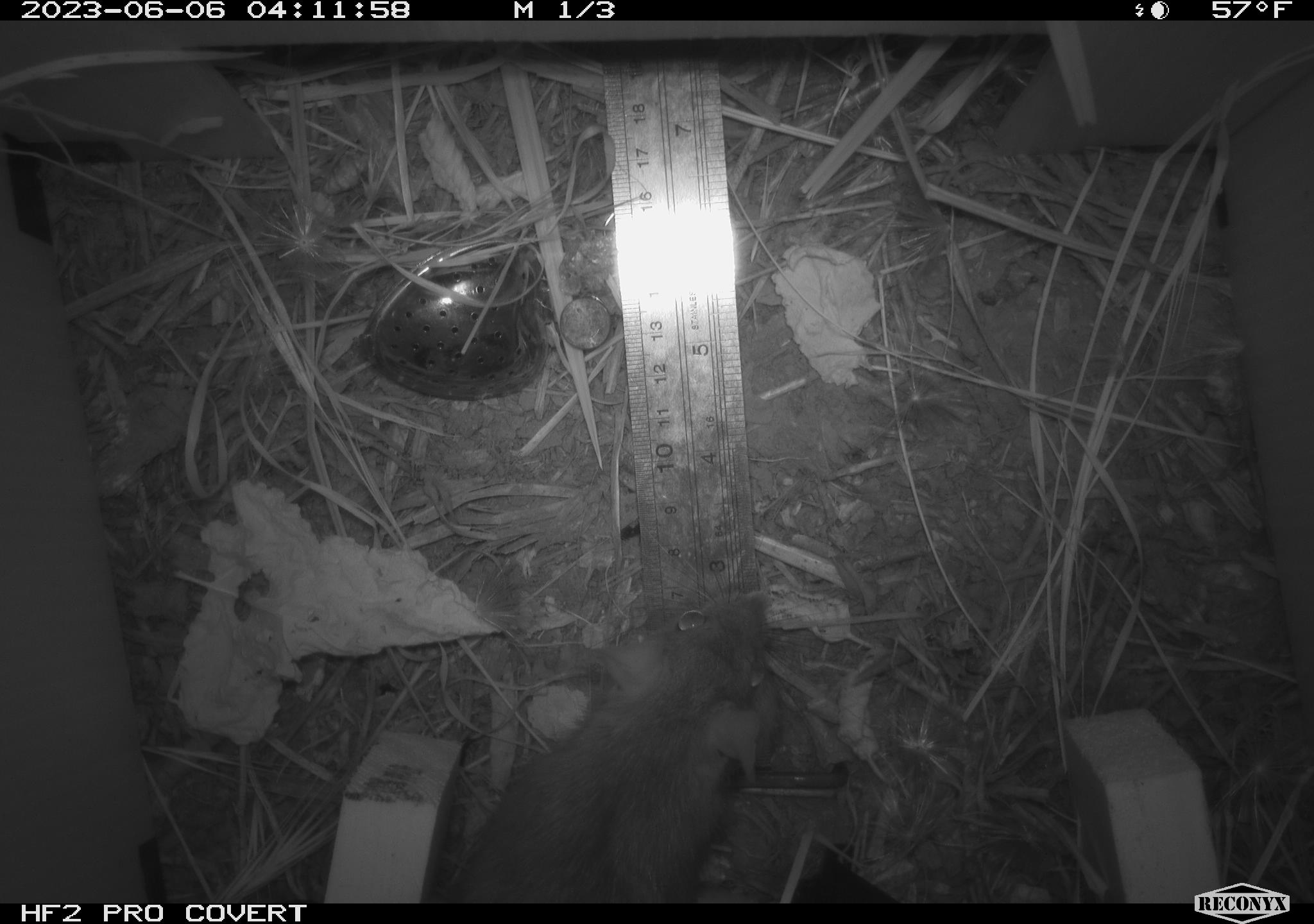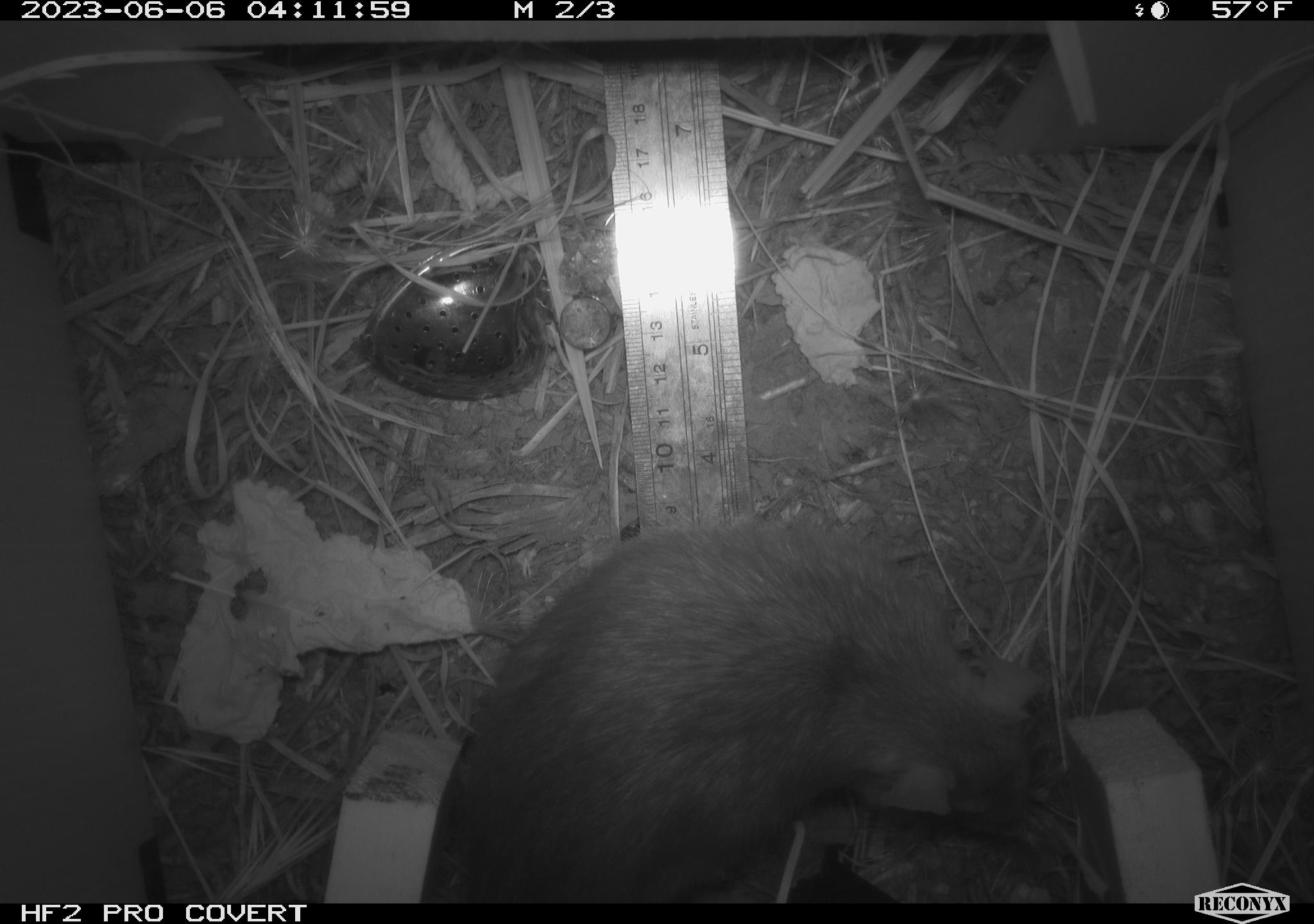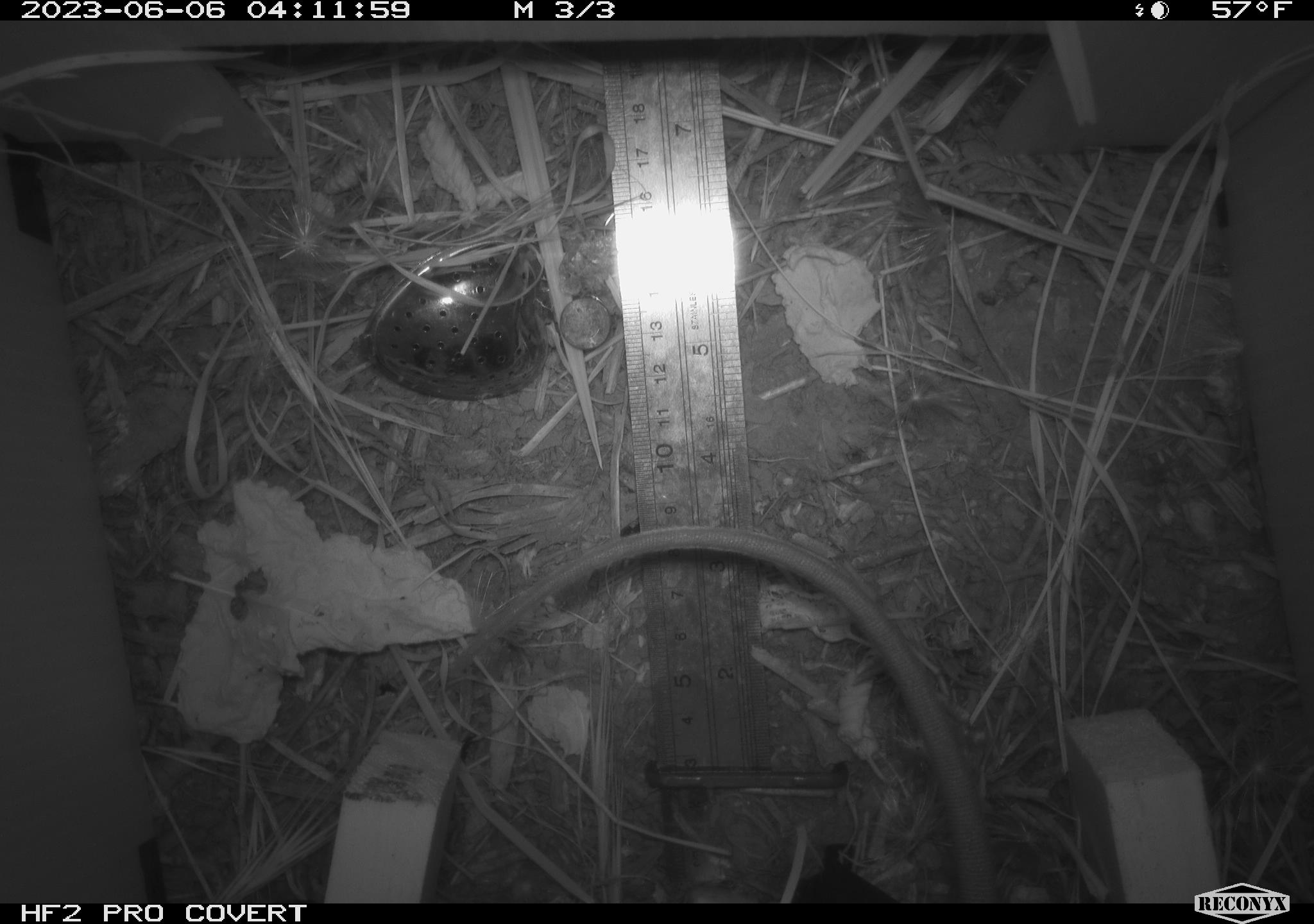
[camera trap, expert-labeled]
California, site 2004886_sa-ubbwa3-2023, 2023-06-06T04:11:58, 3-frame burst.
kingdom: Animalia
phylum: Chordata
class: Mammalia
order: Rodentia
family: Muridae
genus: Rattus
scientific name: Rattus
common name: rat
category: rattus species